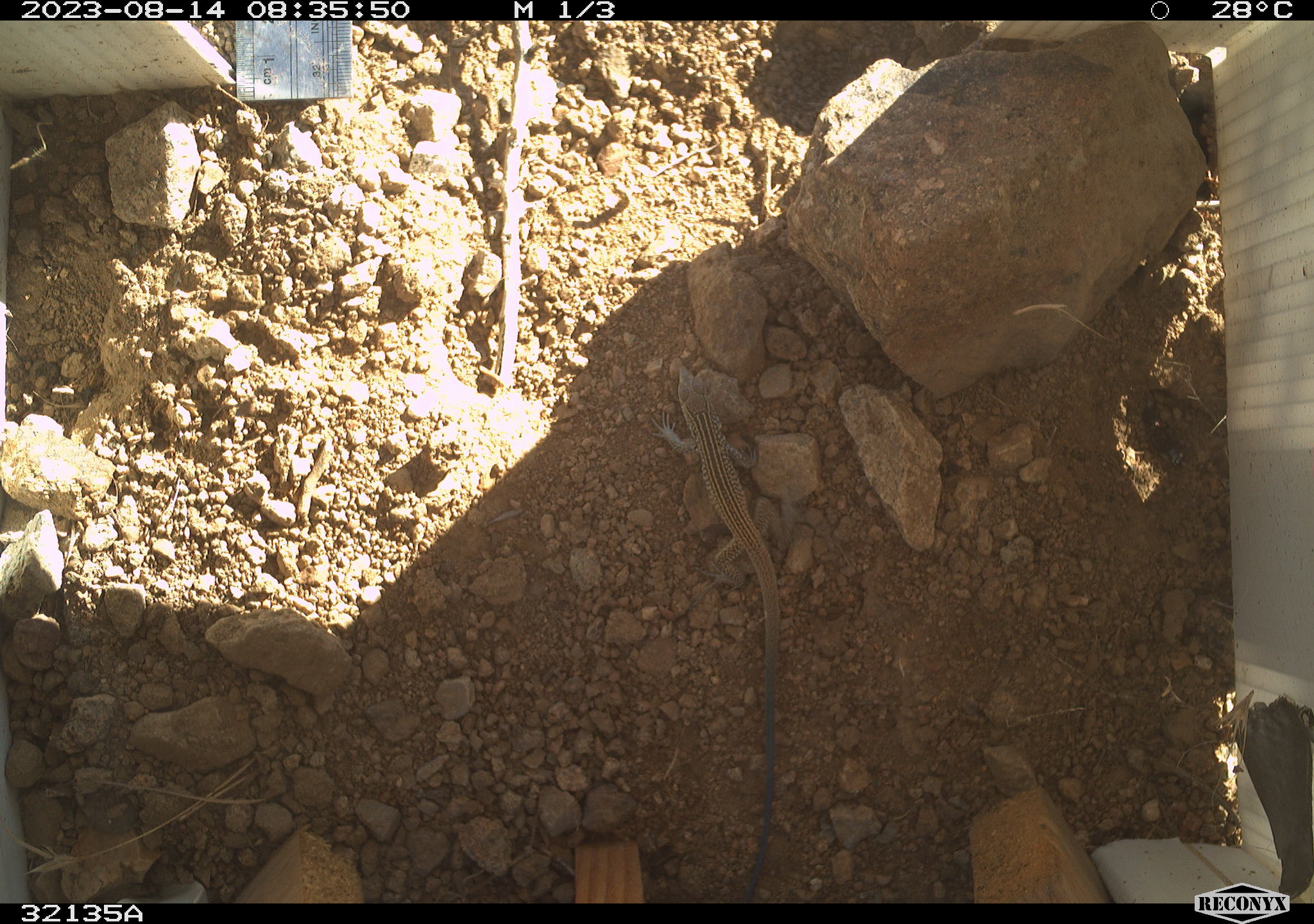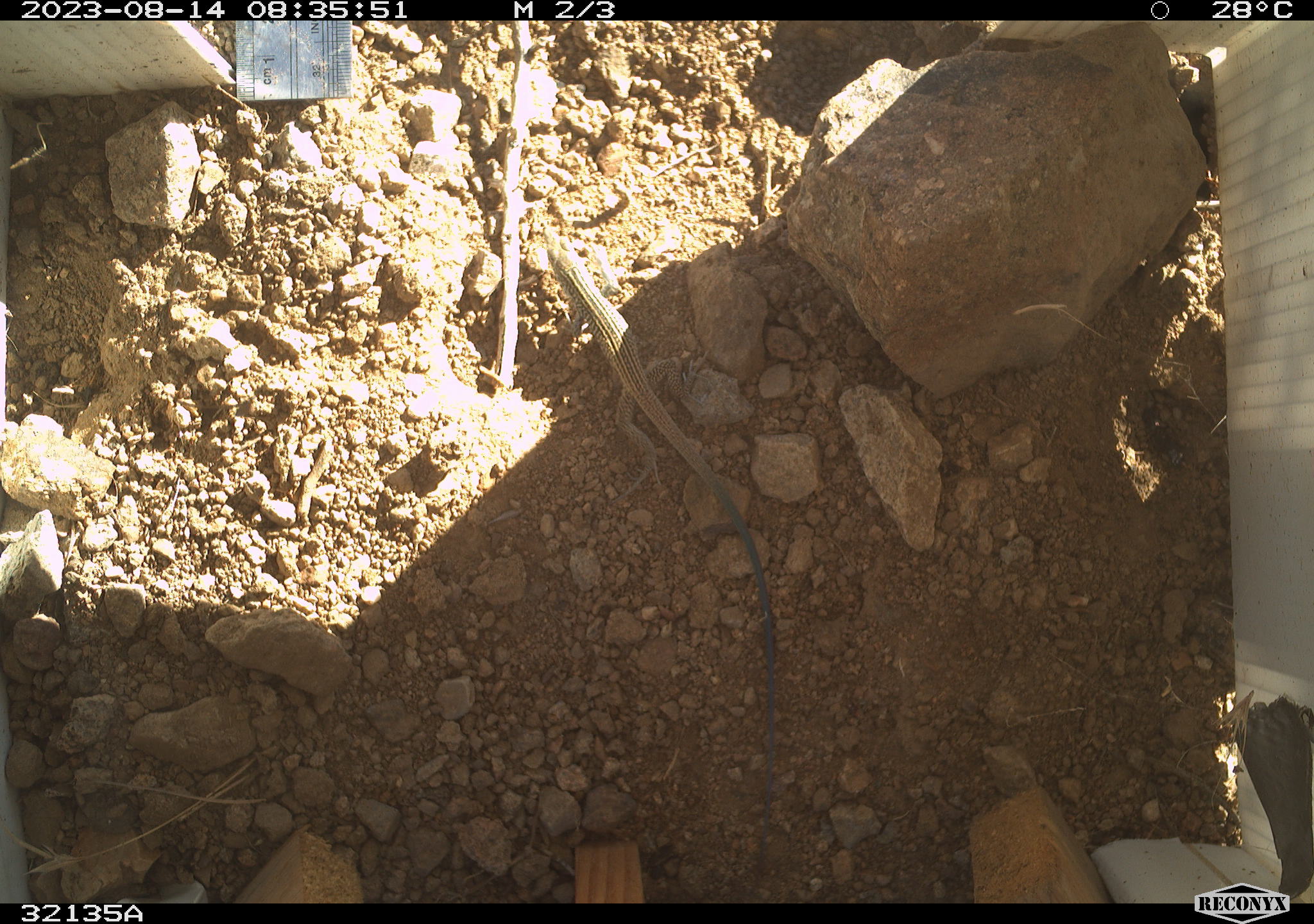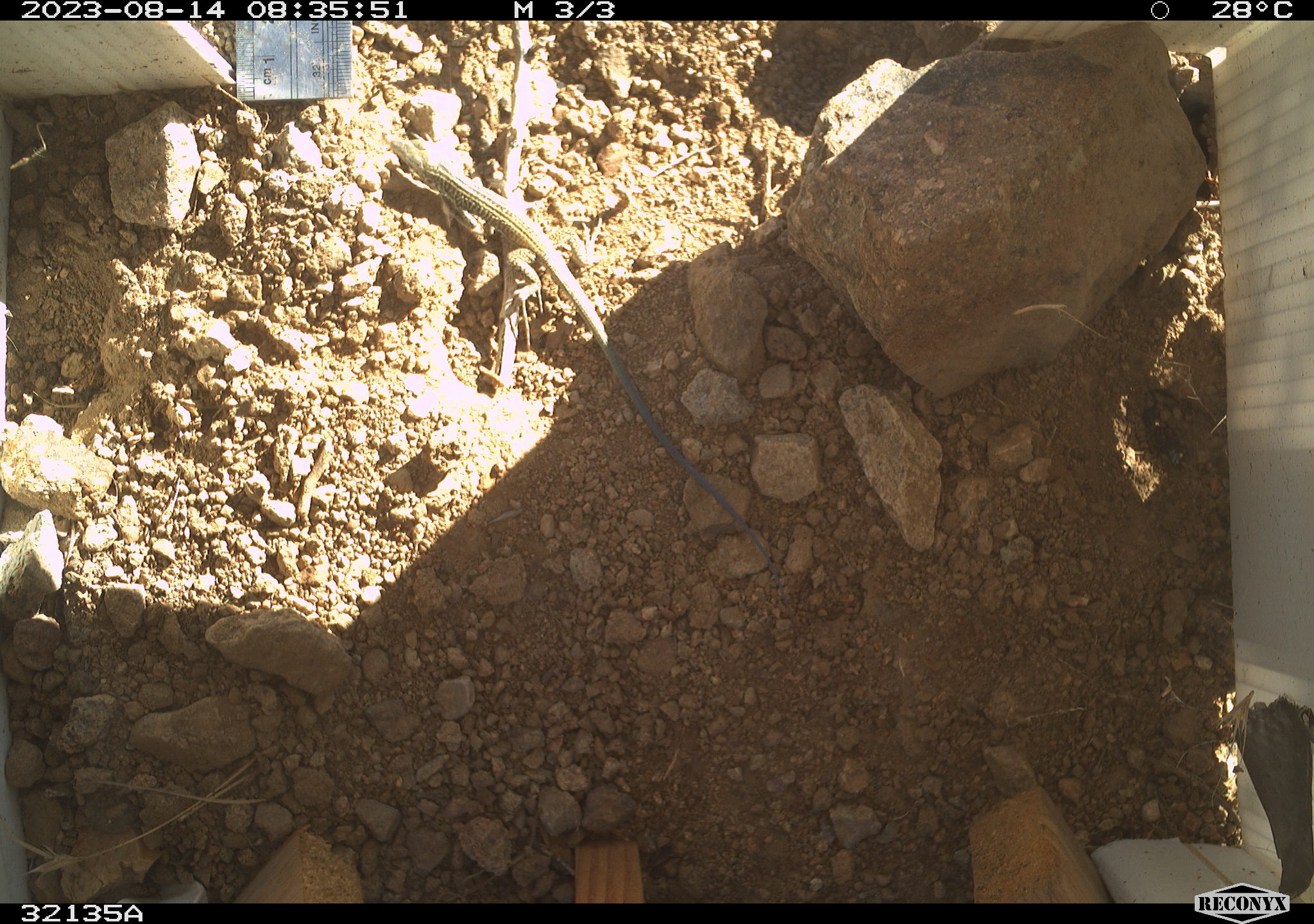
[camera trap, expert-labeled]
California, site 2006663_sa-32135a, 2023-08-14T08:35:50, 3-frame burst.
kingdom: Animalia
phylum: Chordata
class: Reptilia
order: Squamata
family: Teiidae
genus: Aspidoscelis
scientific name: Aspidoscelis tigris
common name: western whiptail